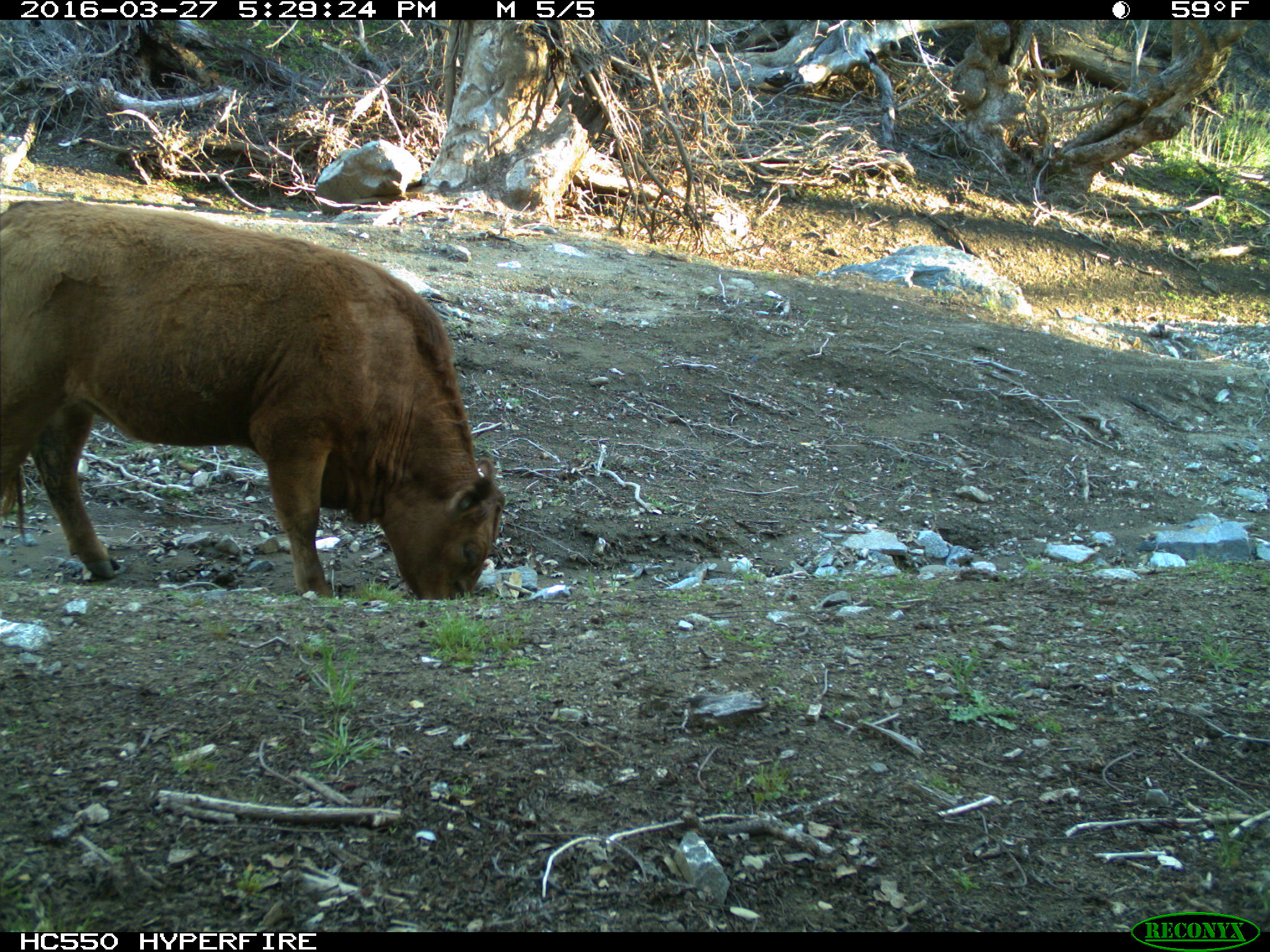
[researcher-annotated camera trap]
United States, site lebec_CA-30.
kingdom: Animalia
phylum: Chordata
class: Mammalia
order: Artiodactyla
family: Bovidae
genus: Bos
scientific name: Bos taurus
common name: domestic cow